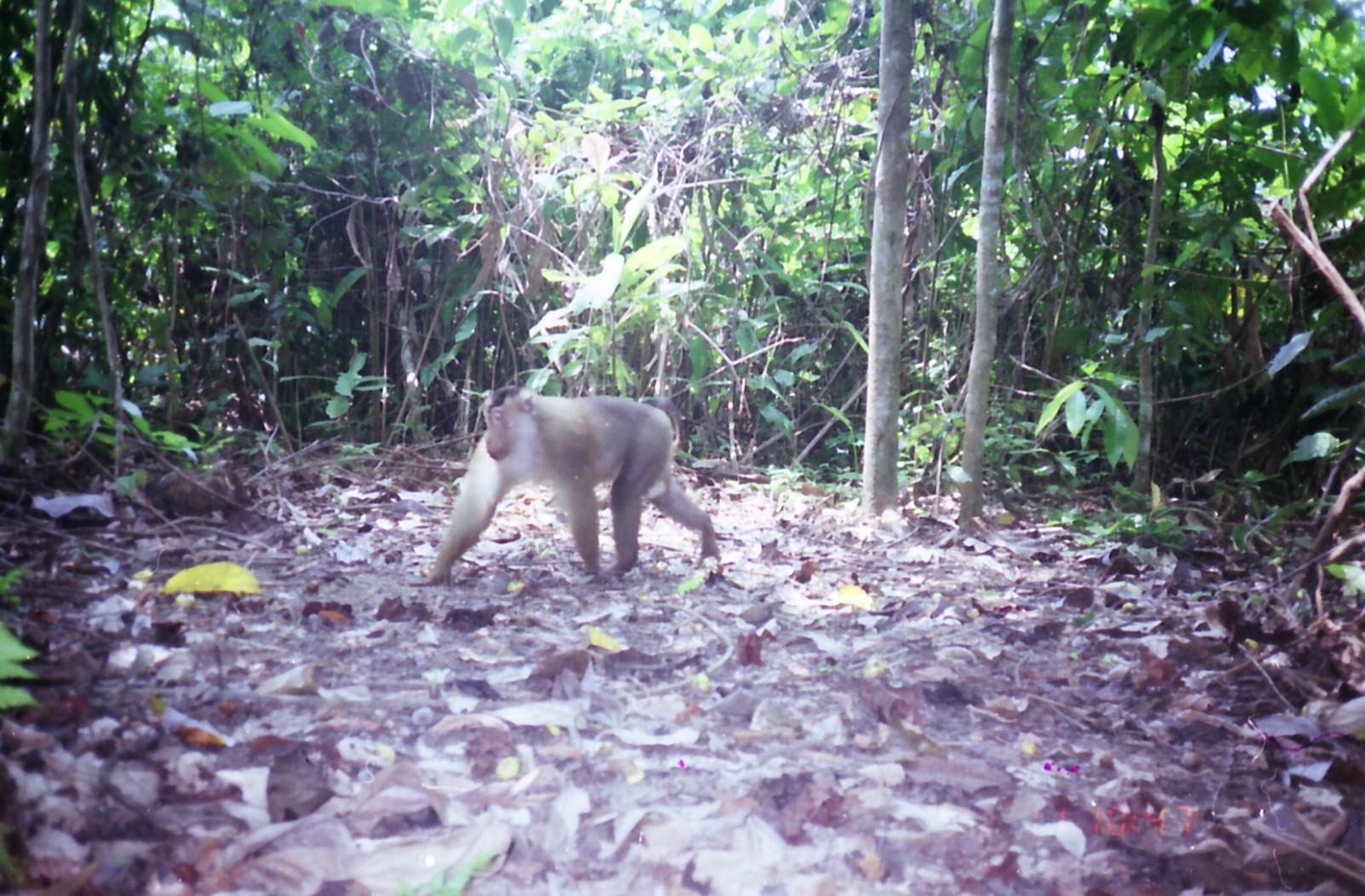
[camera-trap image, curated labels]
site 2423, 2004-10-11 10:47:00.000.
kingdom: Animalia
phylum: Chordata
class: Mammalia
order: Primates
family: Cercopithecidae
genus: Macaca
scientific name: Macaca nemestrina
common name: southern pig-tailed macaque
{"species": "Macaca nemestrina (southern pig-tailed macaque)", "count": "1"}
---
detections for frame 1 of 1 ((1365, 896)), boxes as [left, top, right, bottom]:
macaca nemestrina: [407, 384, 721, 588]